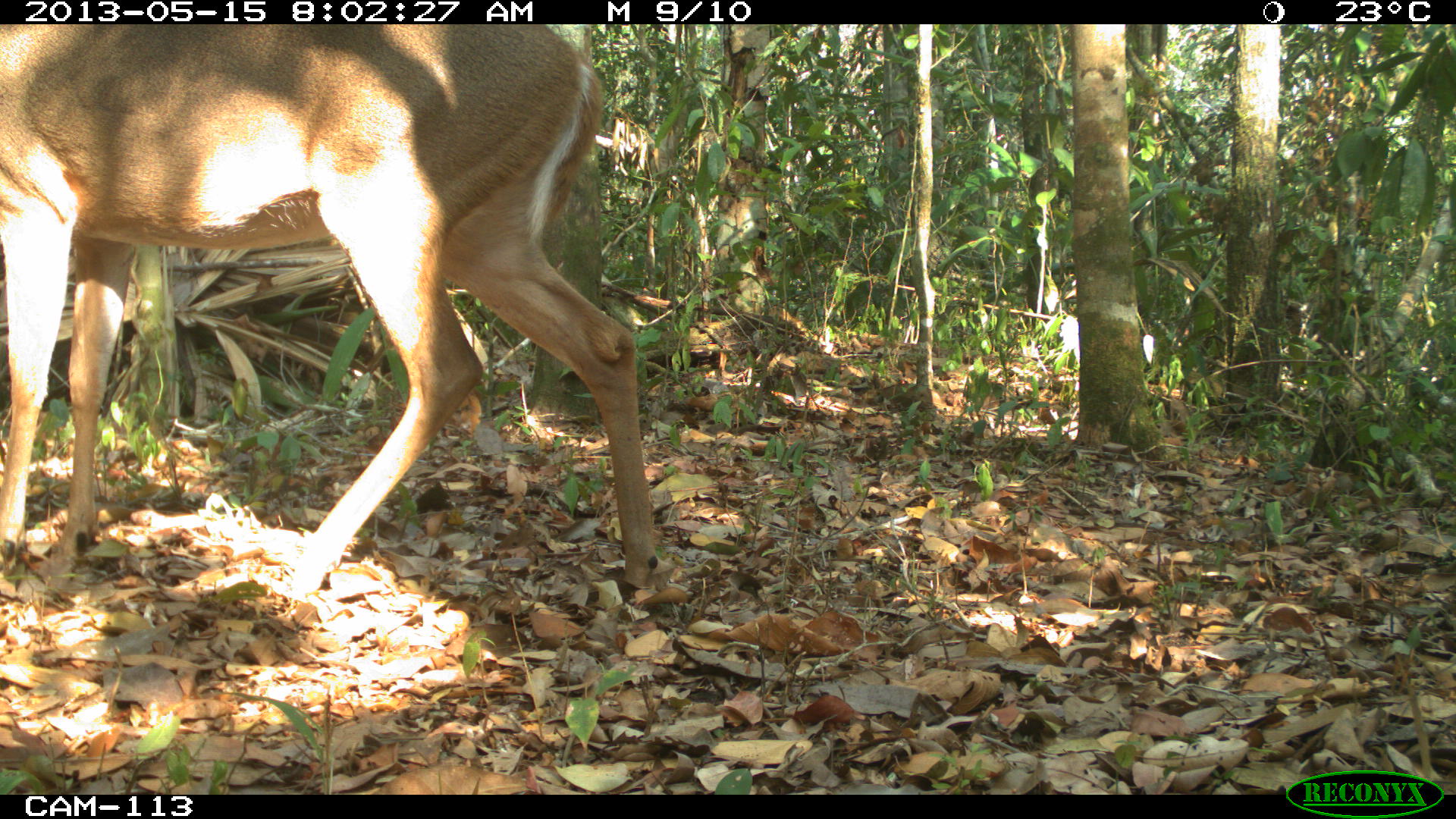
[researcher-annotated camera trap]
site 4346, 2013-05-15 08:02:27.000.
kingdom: Animalia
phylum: Chordata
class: Mammalia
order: Artiodactyla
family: Cervidae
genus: Odocoileus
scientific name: Odocoileus virginianus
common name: white-tailed deer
Odocoileus virginianus (white-tailed deer), count 1, sex female.